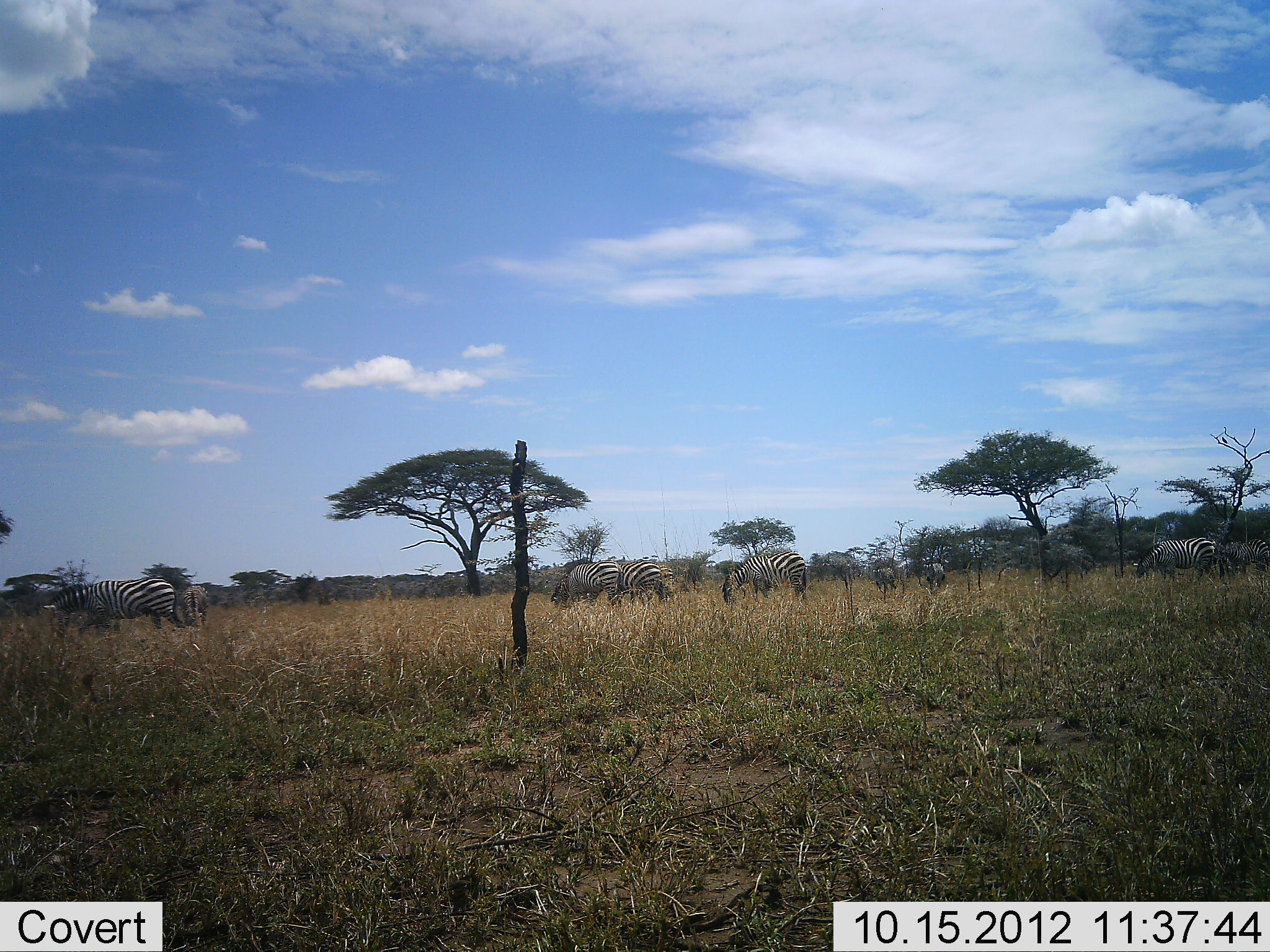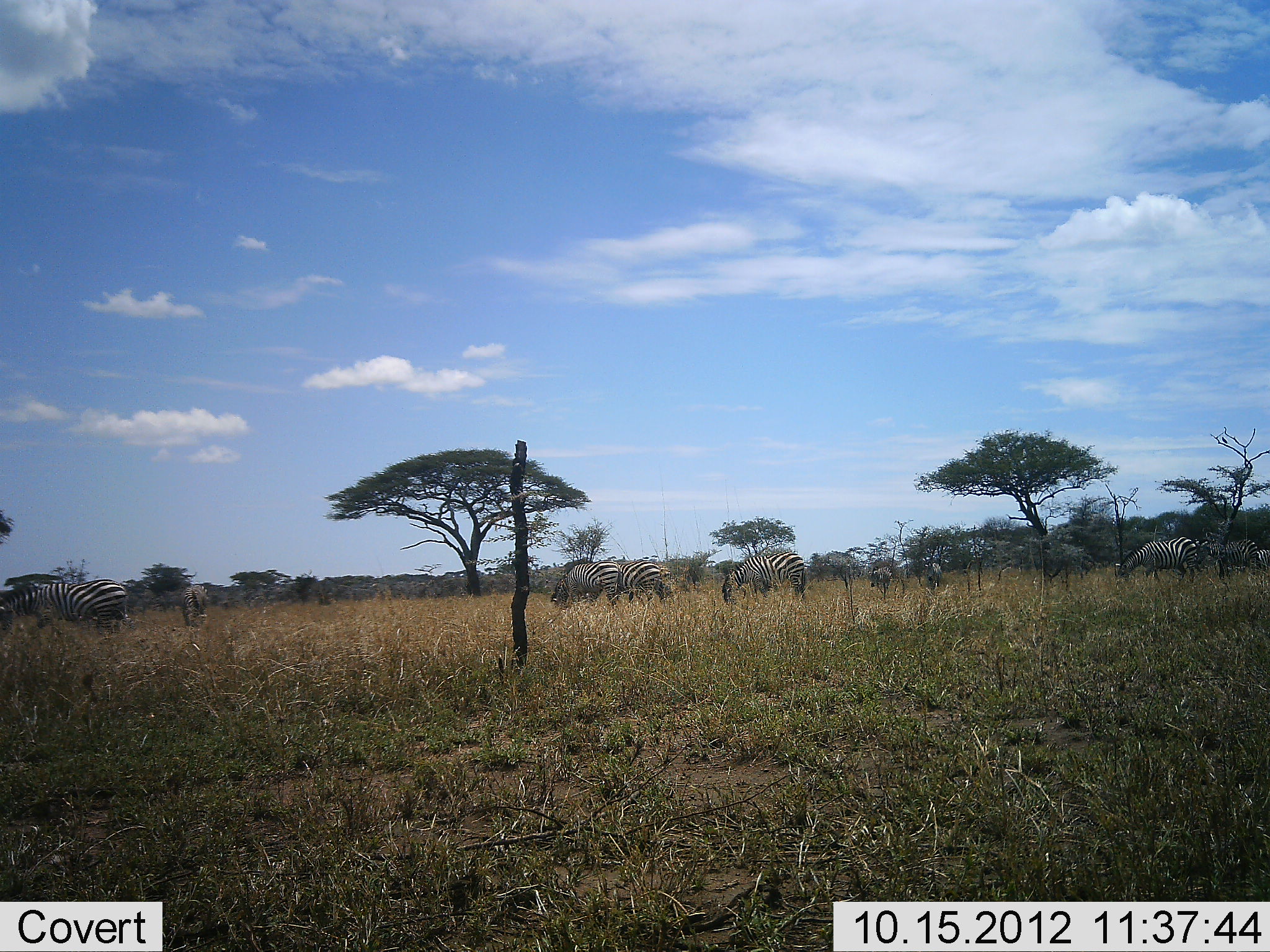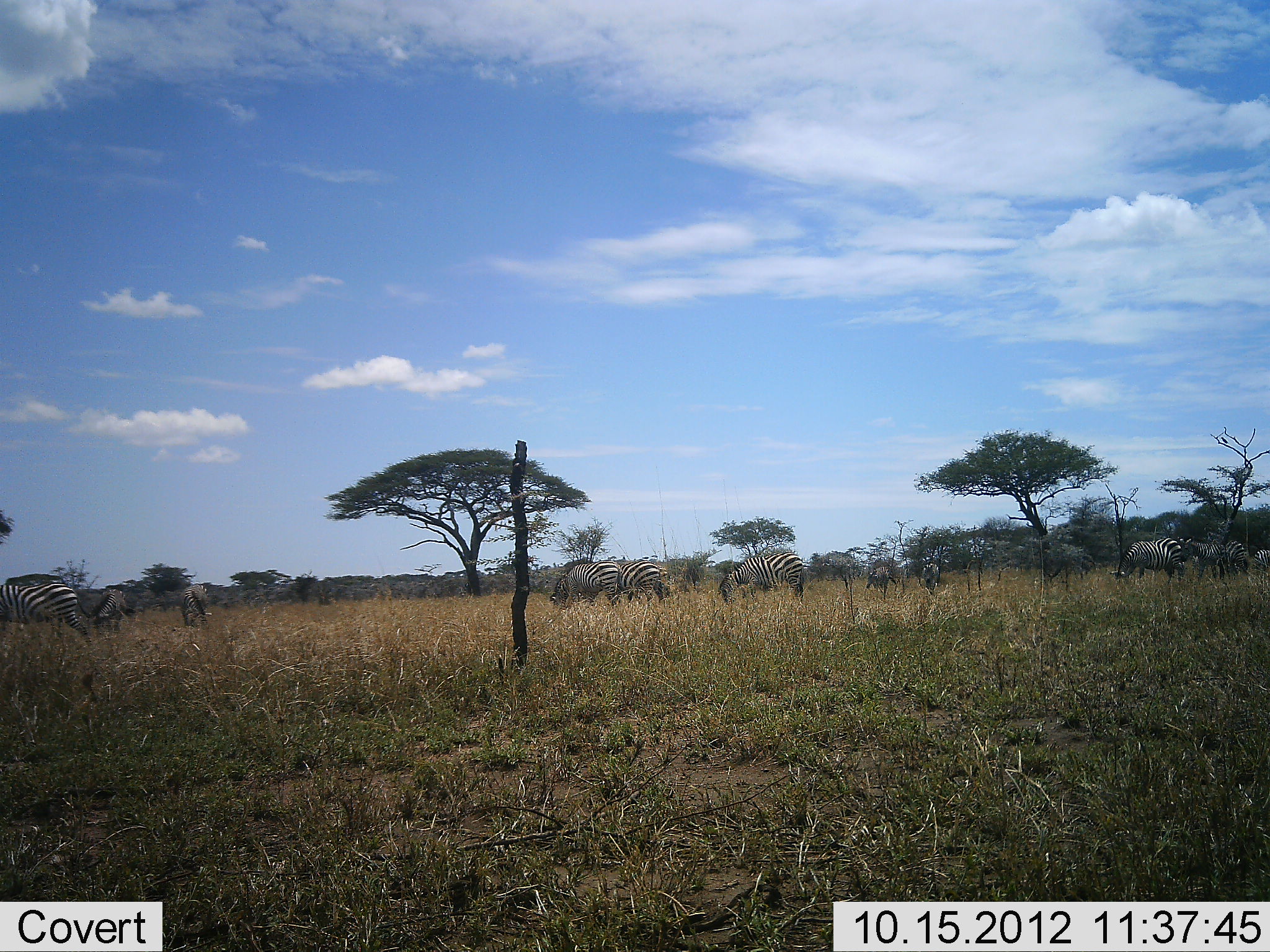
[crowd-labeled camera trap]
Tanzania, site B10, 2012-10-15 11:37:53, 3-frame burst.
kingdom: Animalia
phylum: Chordata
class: Mammalia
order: Perissodactyla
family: Equidae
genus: Equus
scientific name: Equus quagga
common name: plains zebra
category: zebra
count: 9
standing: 50%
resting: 0%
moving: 50%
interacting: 0%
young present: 0%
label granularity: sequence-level